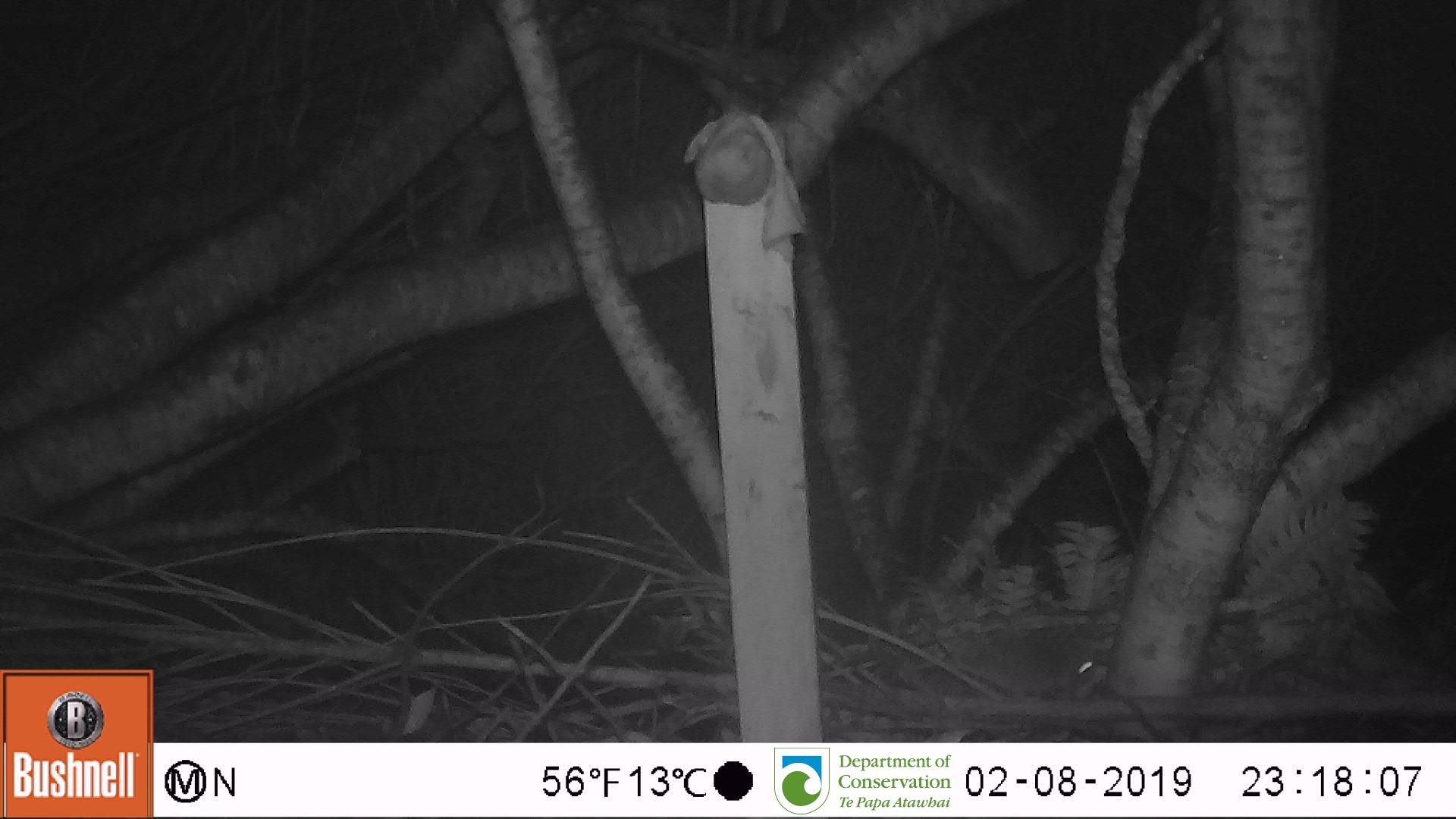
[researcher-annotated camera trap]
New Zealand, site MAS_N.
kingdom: Animalia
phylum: Chordata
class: Mammalia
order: Rodentia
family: Muridae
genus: Mus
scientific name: Mus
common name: mouse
Mouse (Mus).